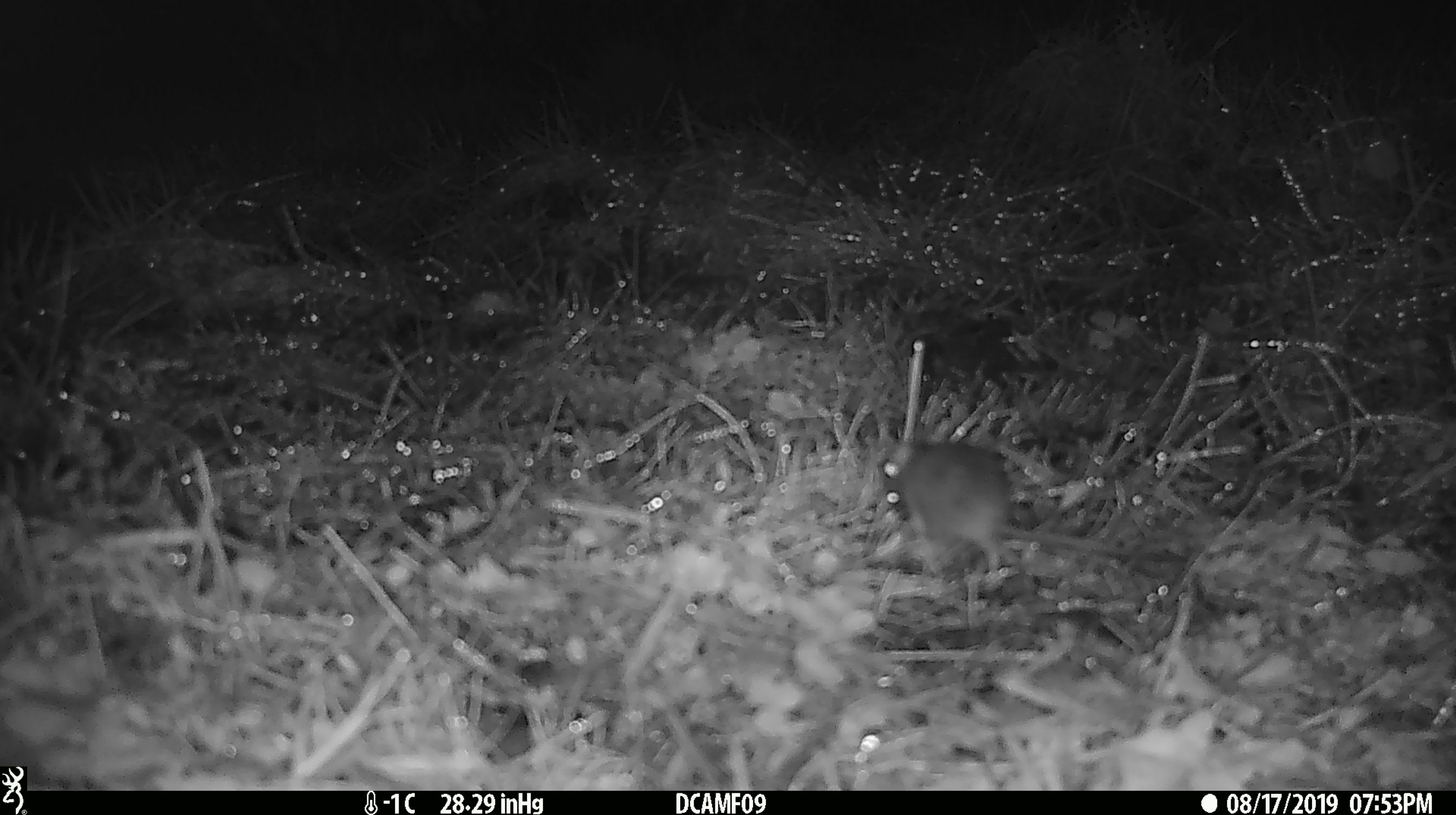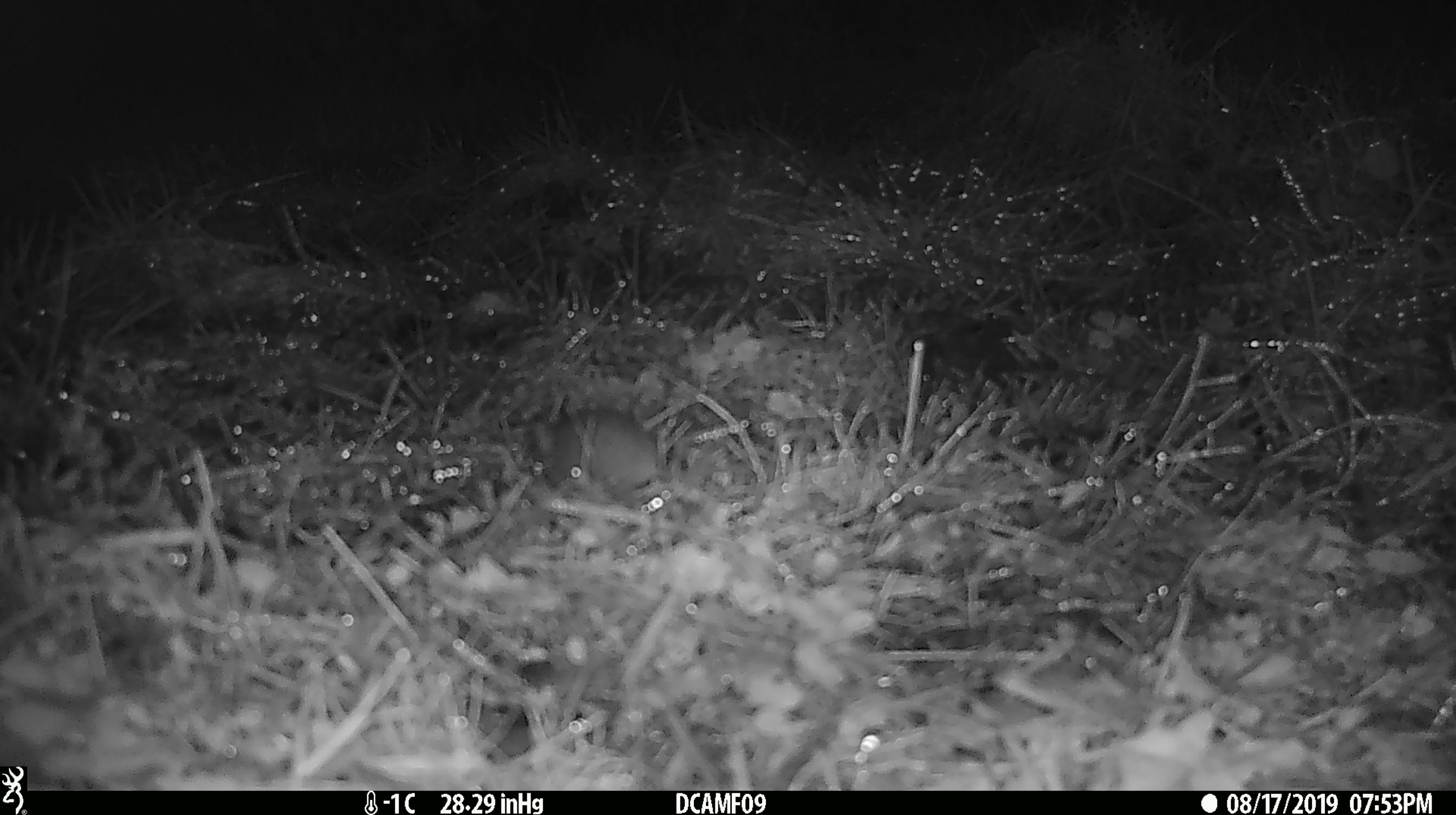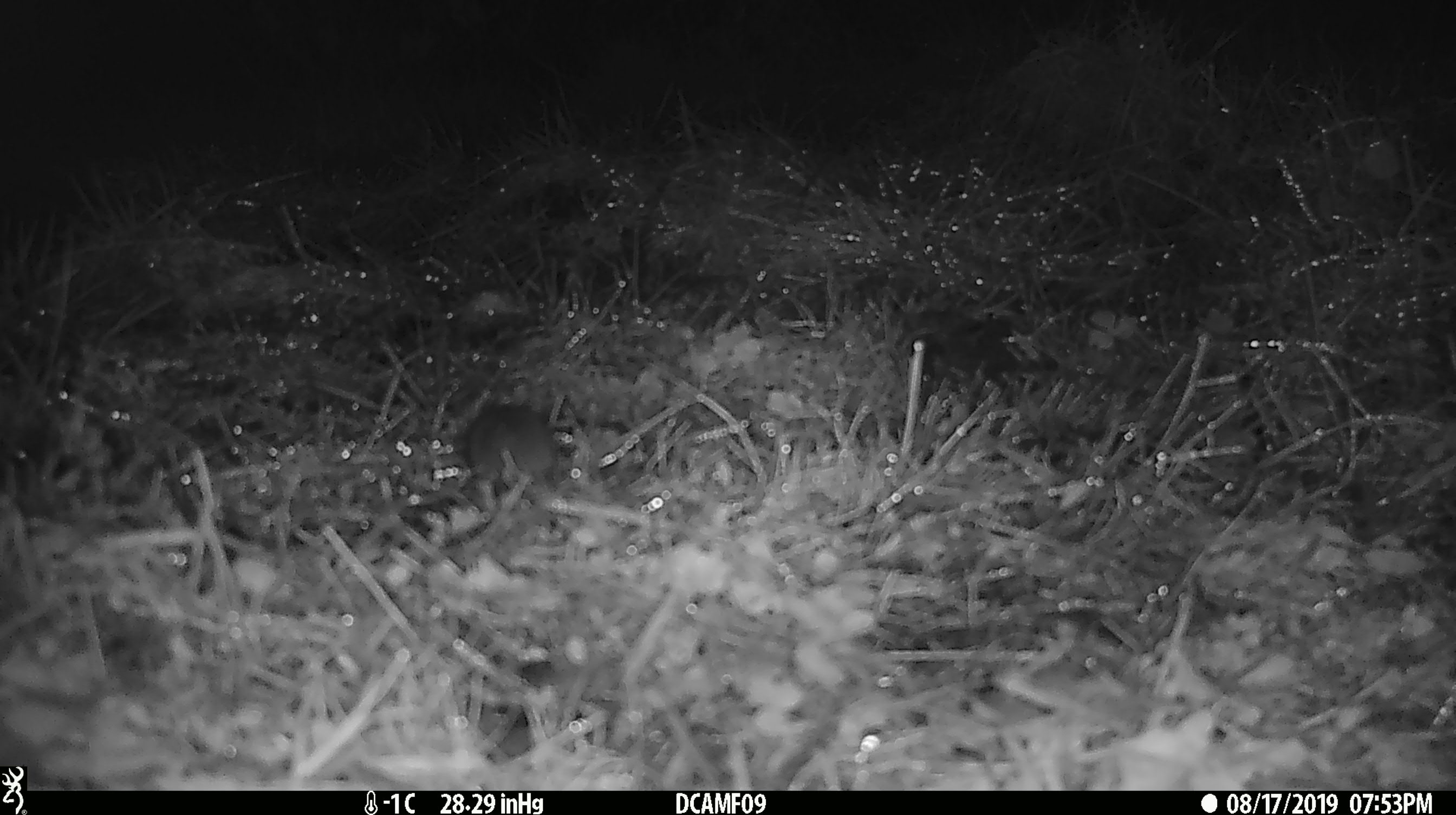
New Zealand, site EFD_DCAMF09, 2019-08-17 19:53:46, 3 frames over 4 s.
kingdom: Animalia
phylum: Chordata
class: Mammalia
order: Rodentia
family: Muridae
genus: Mus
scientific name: Mus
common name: mouse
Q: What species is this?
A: Mouse (Mus).